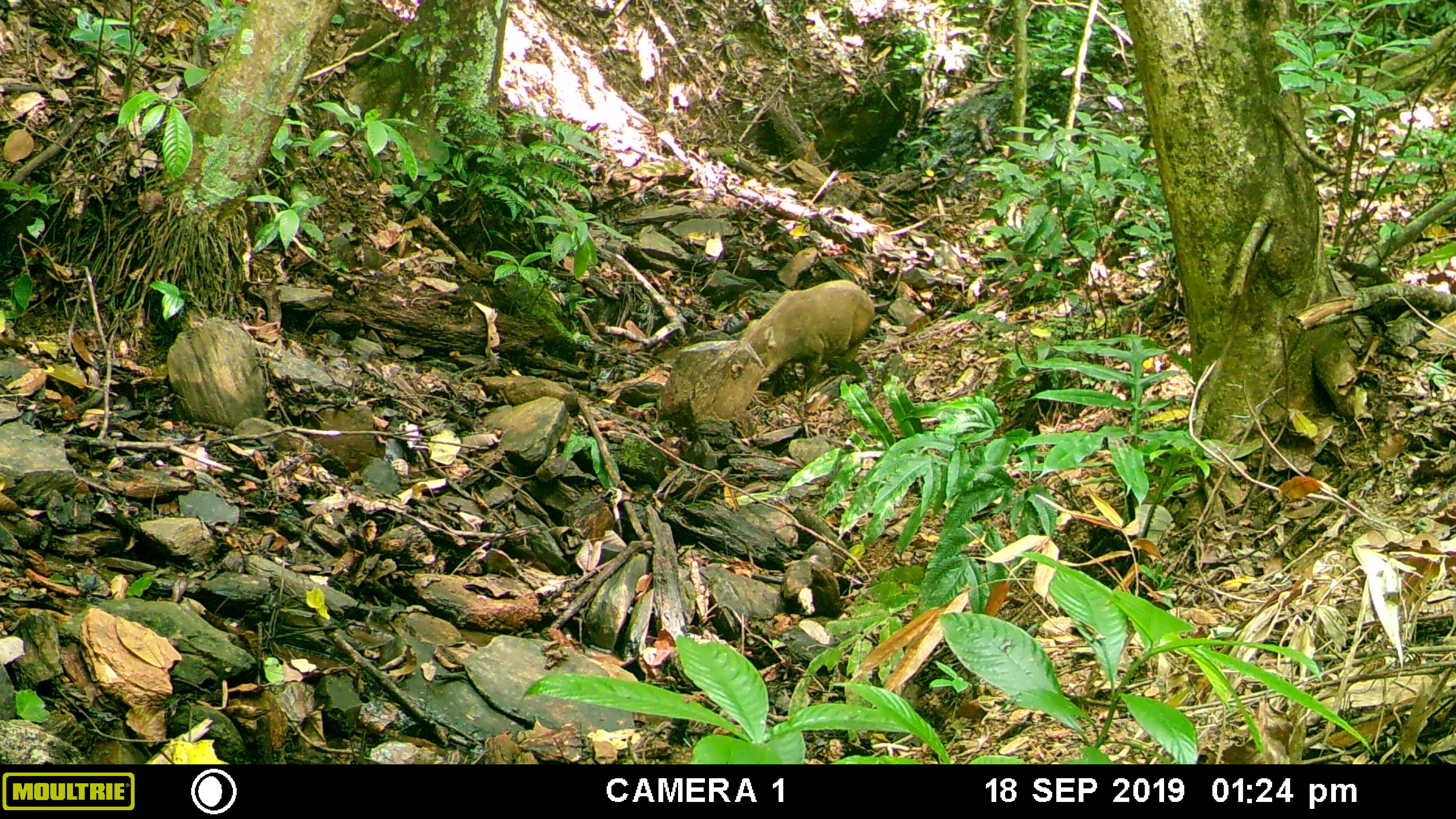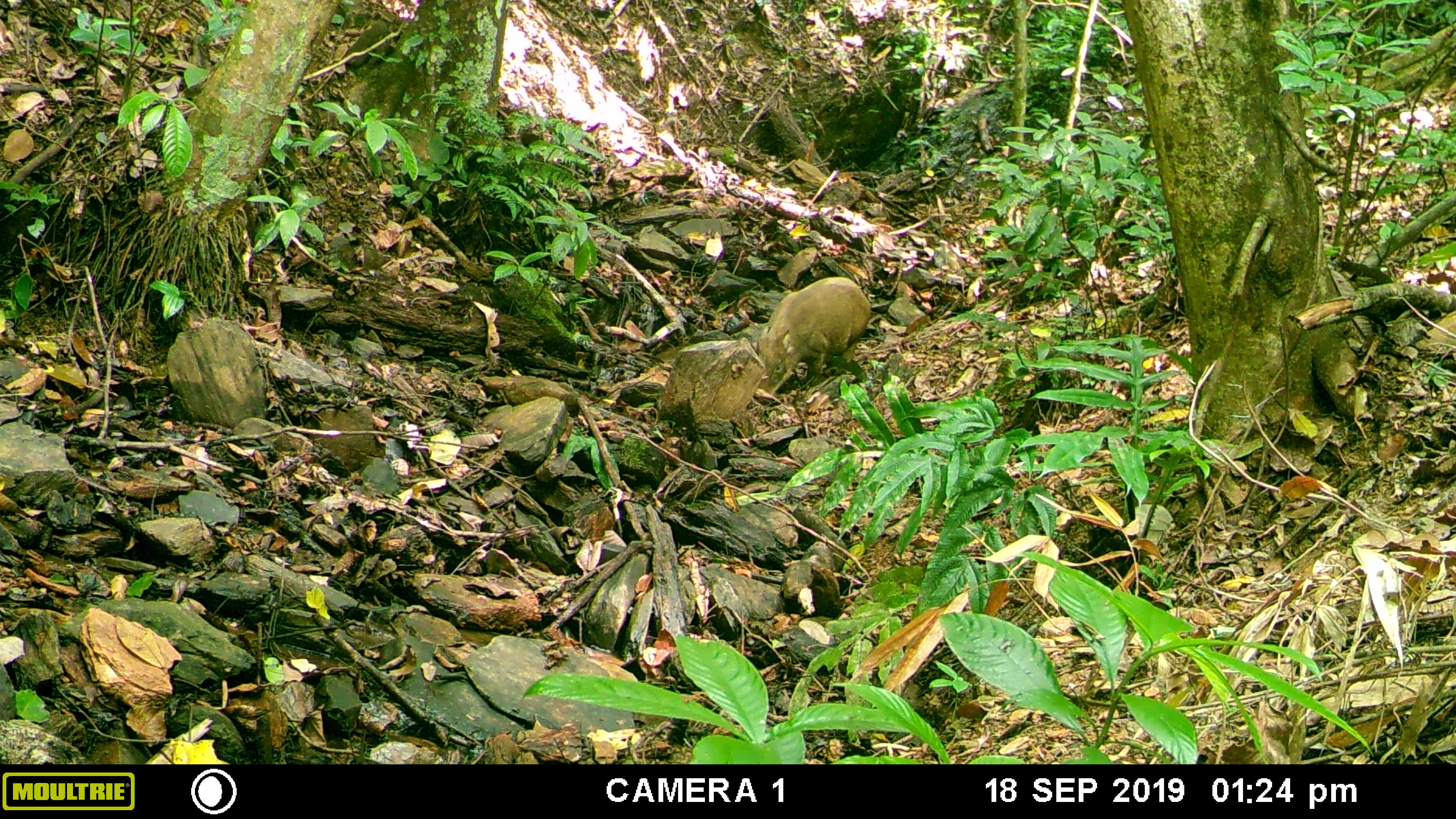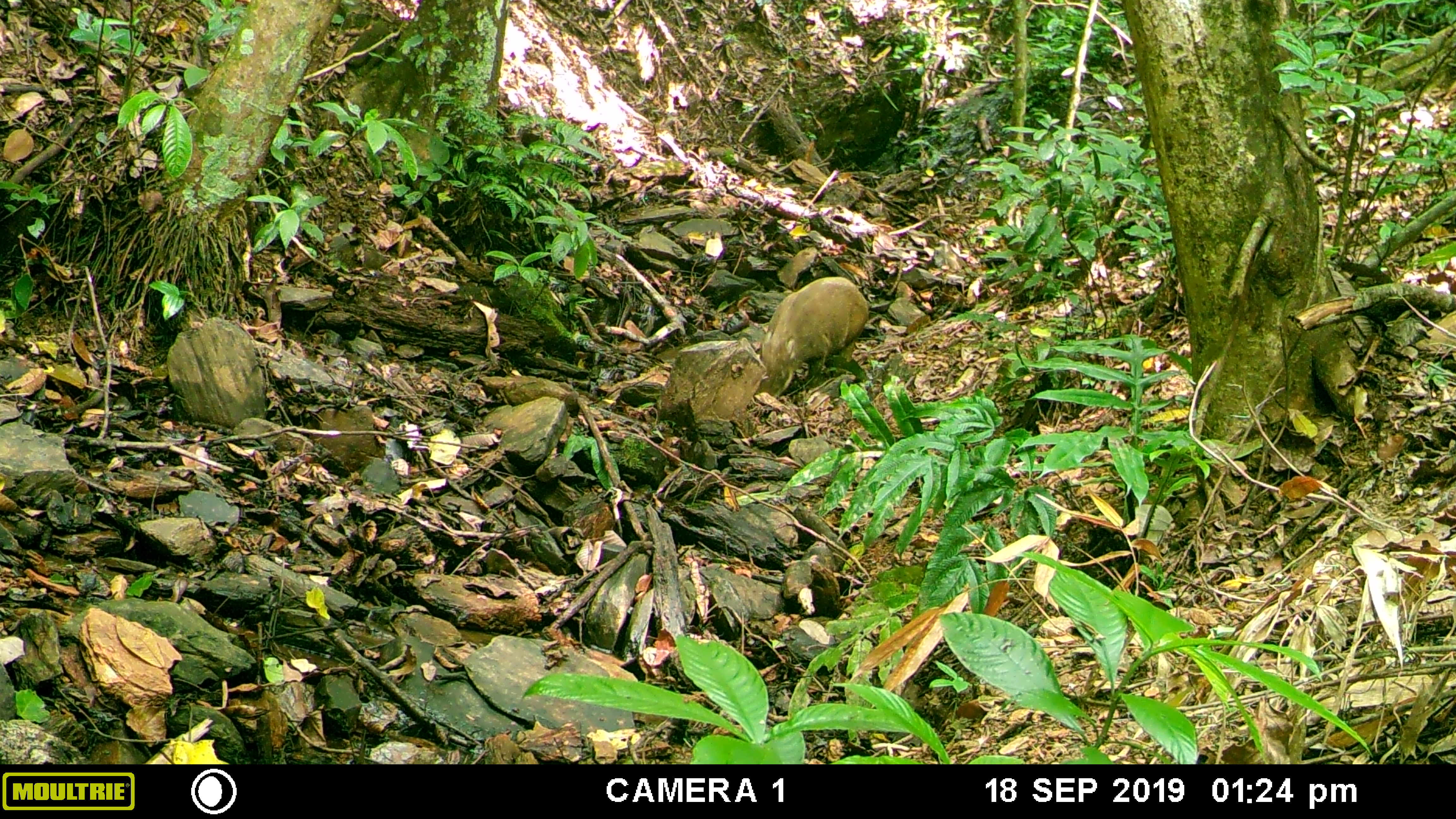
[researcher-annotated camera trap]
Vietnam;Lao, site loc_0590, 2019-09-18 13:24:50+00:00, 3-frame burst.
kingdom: Animalia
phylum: Chordata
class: Mammalia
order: Artiodactyla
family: Suidae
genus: Sus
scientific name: Sus scrofa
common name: eurasian wild pig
Eurasian wild pig (Sus scrofa). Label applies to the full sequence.